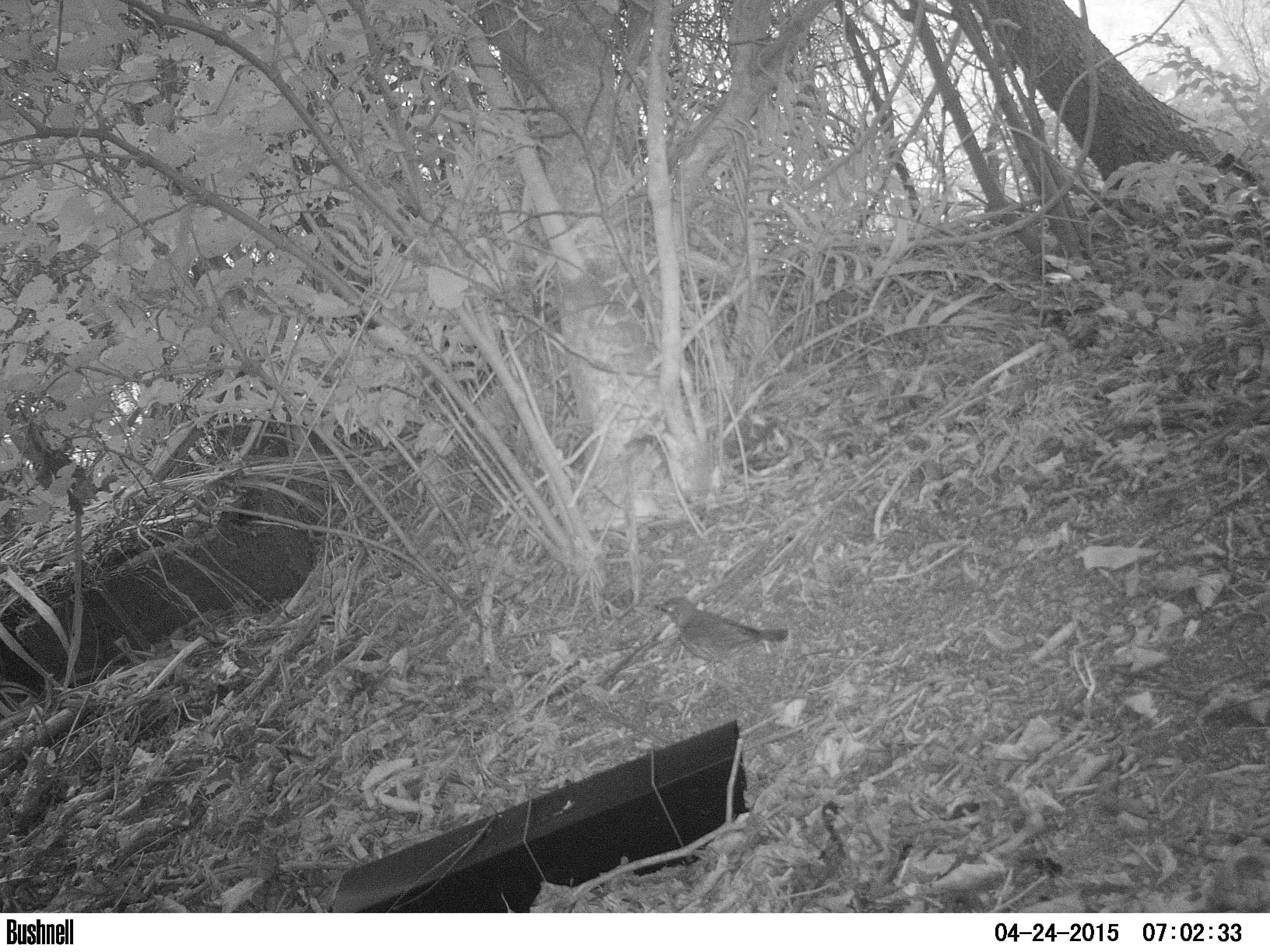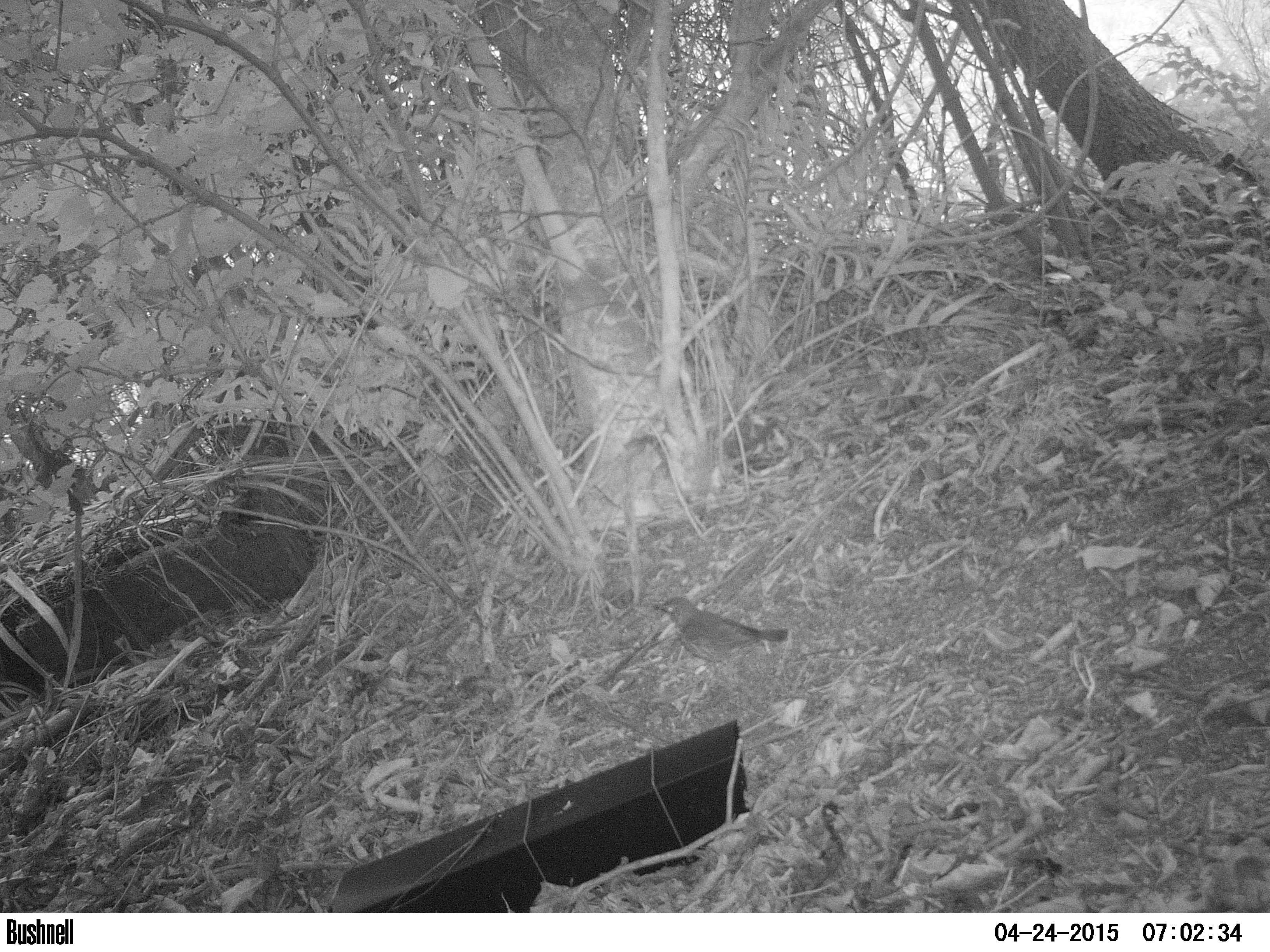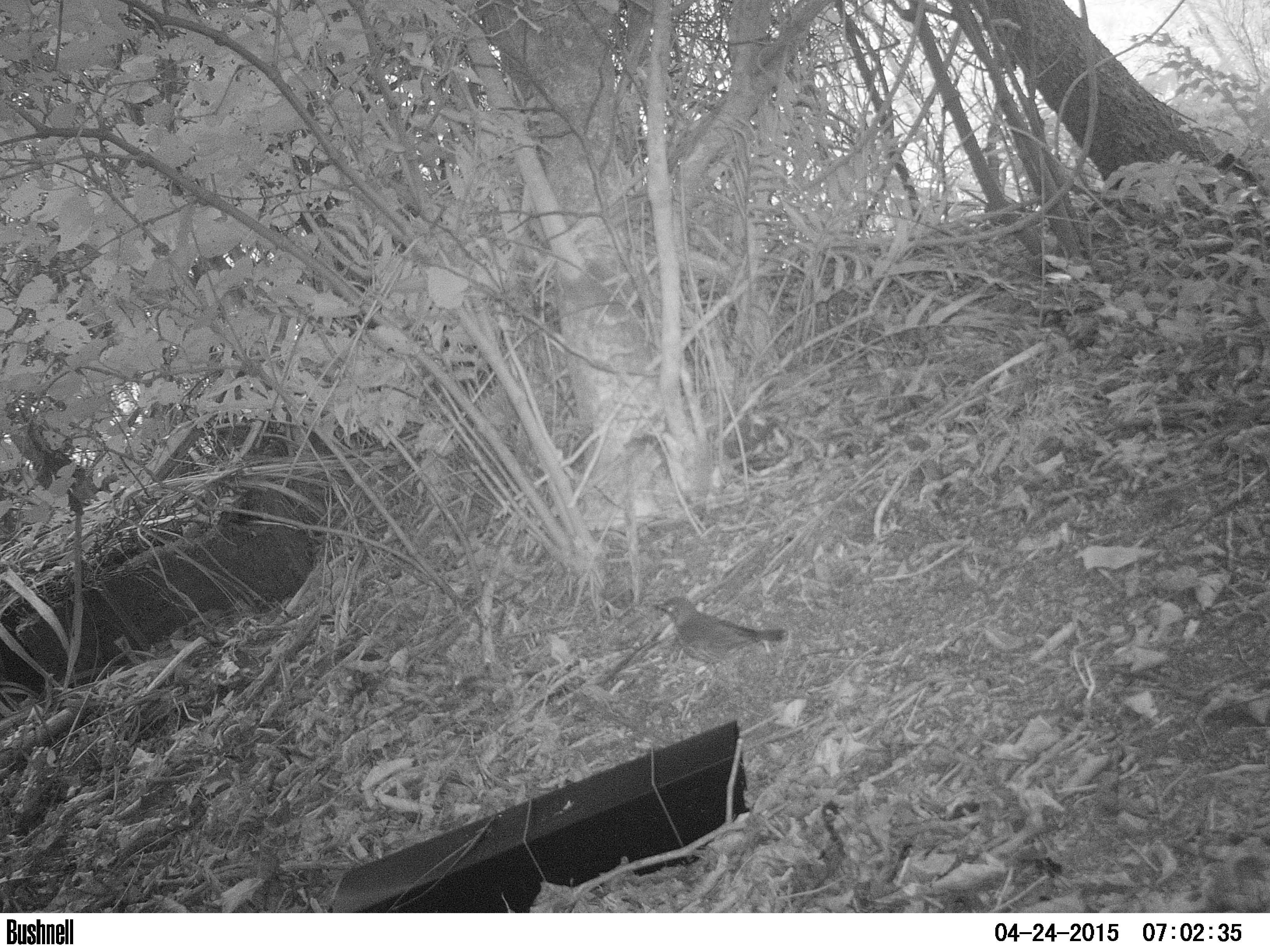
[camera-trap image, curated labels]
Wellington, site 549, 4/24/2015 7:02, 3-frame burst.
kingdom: Animalia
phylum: Chordata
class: Aves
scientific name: Aves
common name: bird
Bird (Aves).